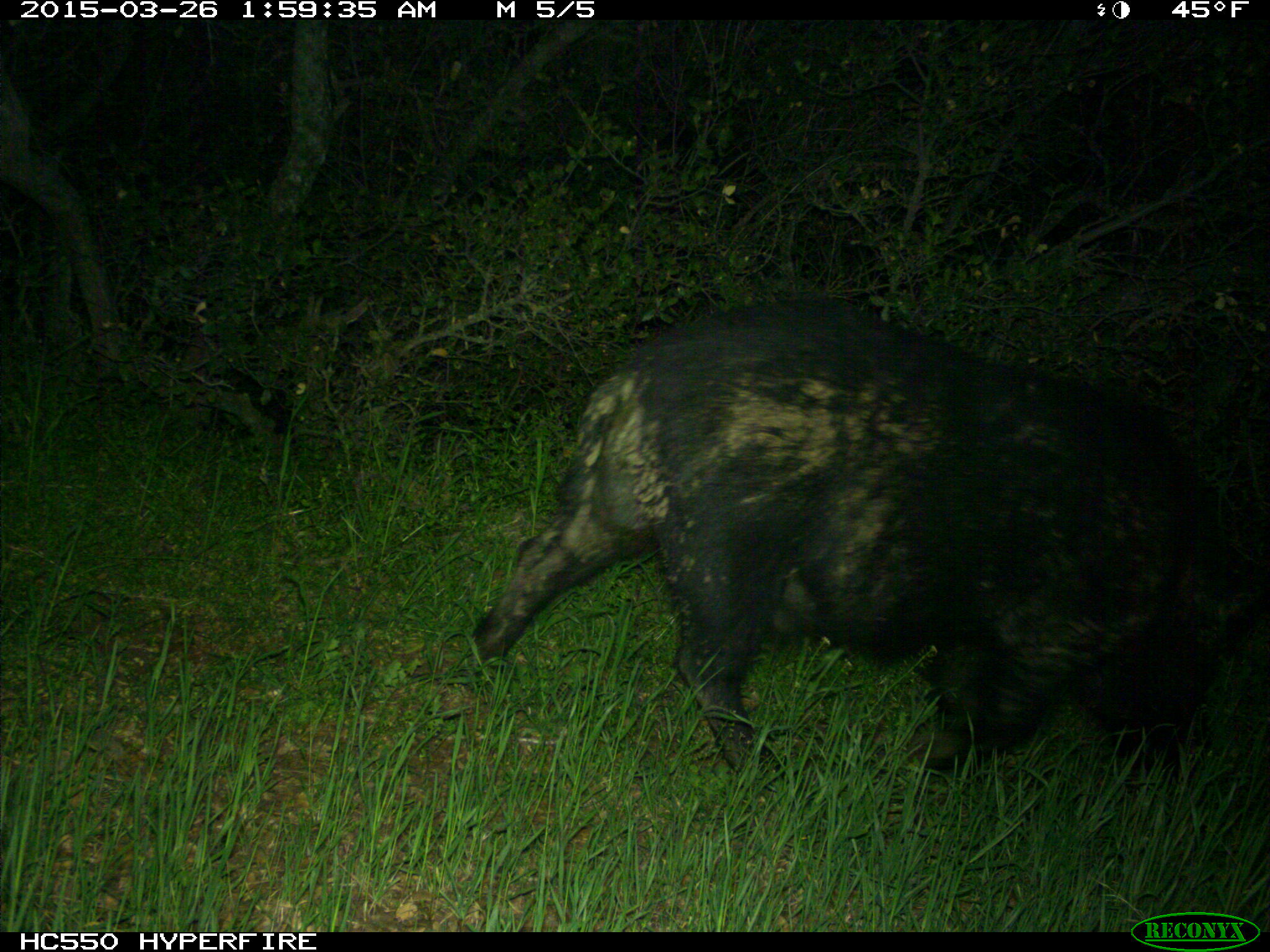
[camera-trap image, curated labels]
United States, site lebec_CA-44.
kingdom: Animalia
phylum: Chordata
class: Mammalia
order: Artiodactyla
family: Suidae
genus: Sus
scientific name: Sus scrofa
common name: wild boar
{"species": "Sus scrofa (wild boar)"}